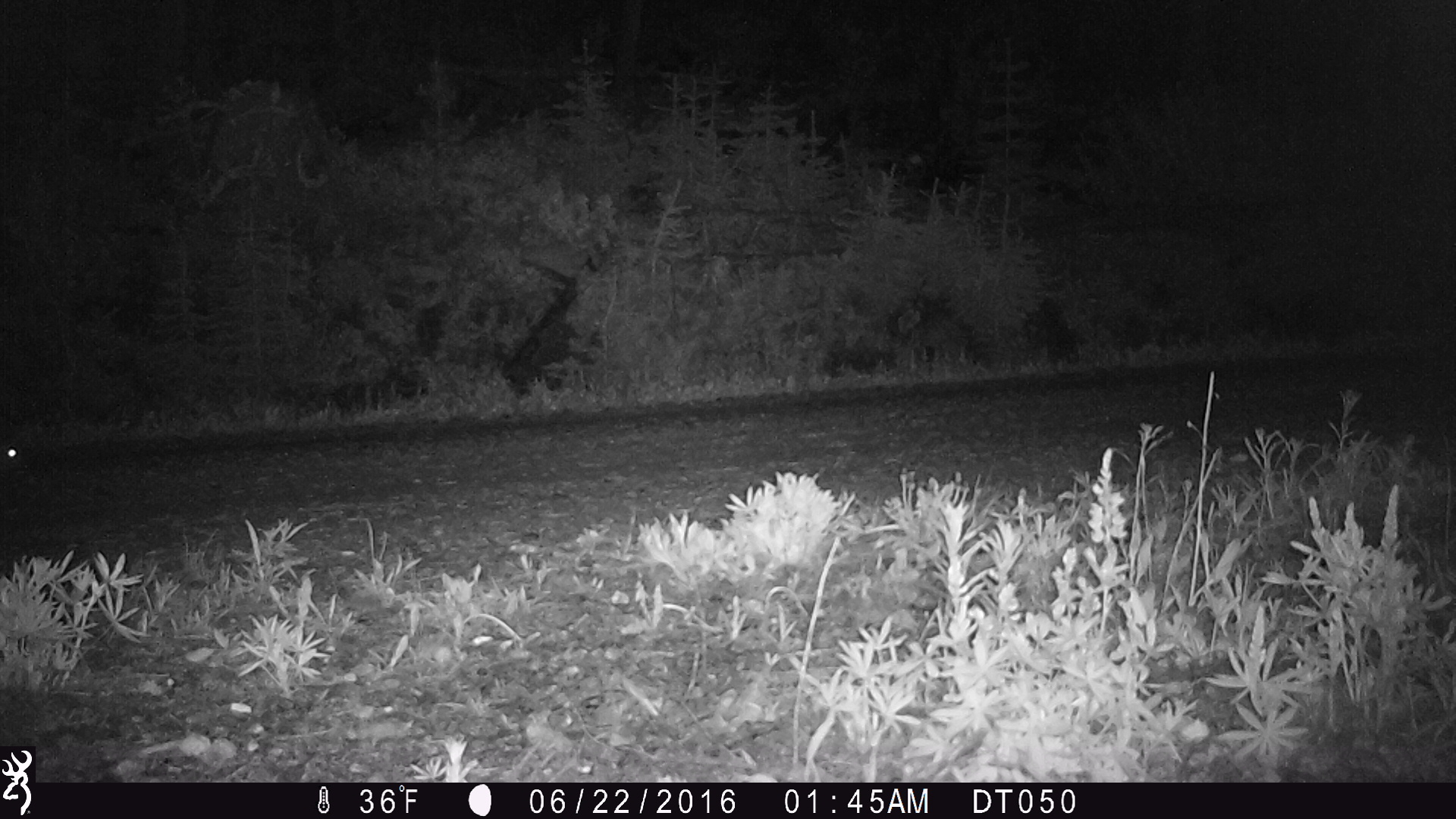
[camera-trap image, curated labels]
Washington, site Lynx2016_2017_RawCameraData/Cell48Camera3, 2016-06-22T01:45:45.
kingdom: Animalia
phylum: Chordata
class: Mammalia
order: Lagomorpha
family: Leporidae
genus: Lepus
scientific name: Lepus americanus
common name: snowshoe hare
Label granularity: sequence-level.